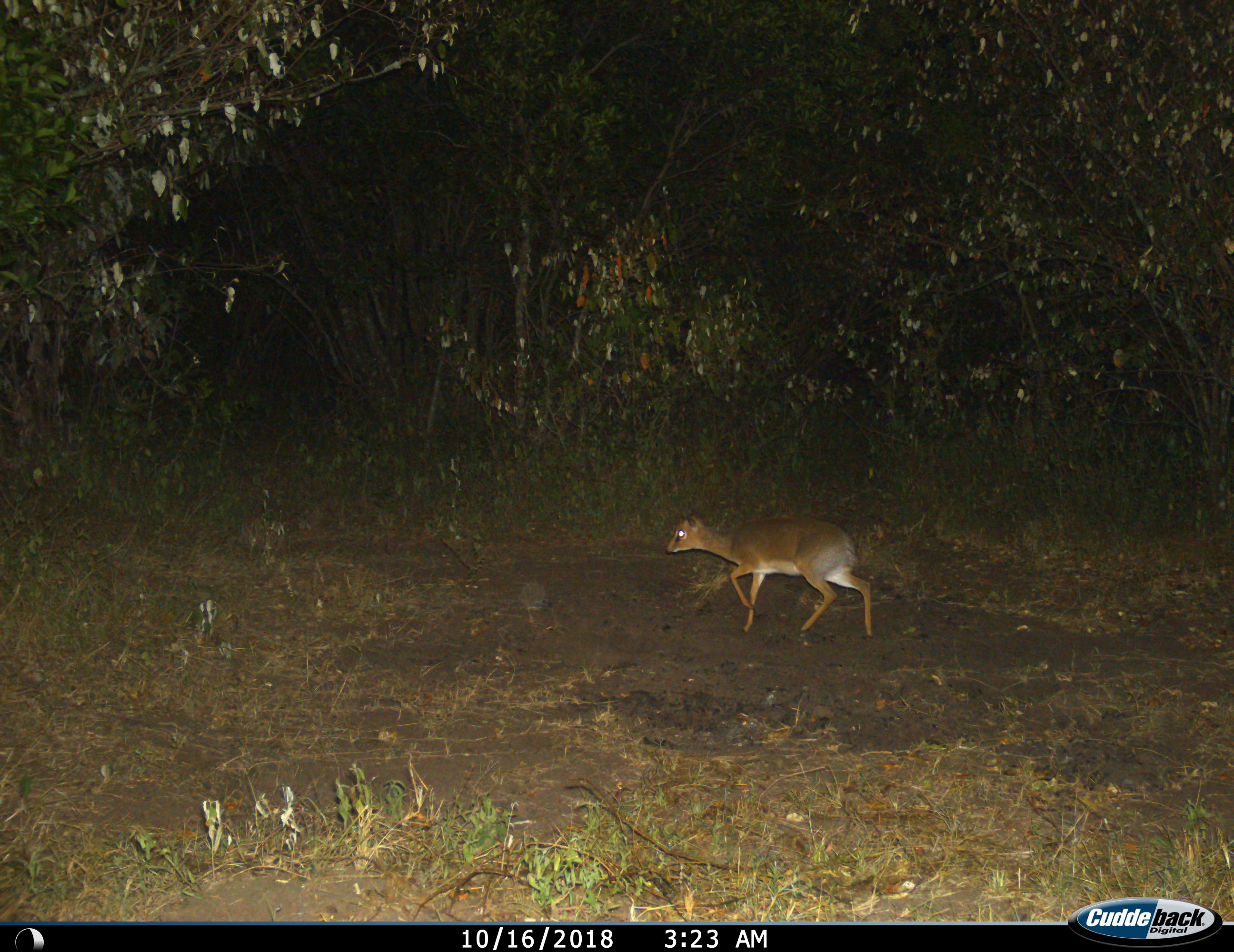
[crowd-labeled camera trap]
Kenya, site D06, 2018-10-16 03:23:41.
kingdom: Animalia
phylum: Chordata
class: Mammalia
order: Artiodactyla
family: Bovidae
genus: Madoqua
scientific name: Madoqua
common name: dikdik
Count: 1.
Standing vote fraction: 0%.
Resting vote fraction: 0%.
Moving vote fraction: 100%.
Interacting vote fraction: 0%.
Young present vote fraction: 0%.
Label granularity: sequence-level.